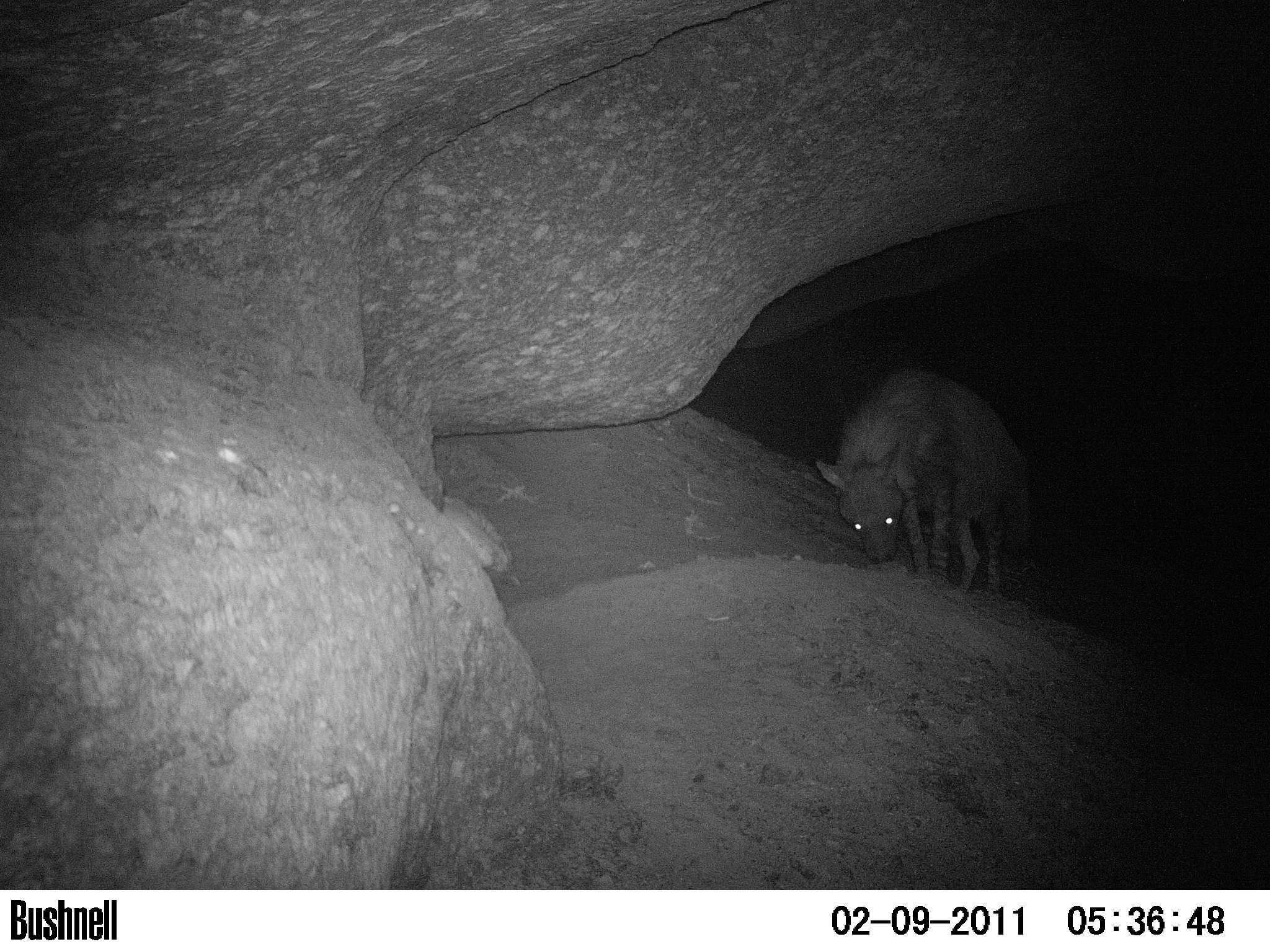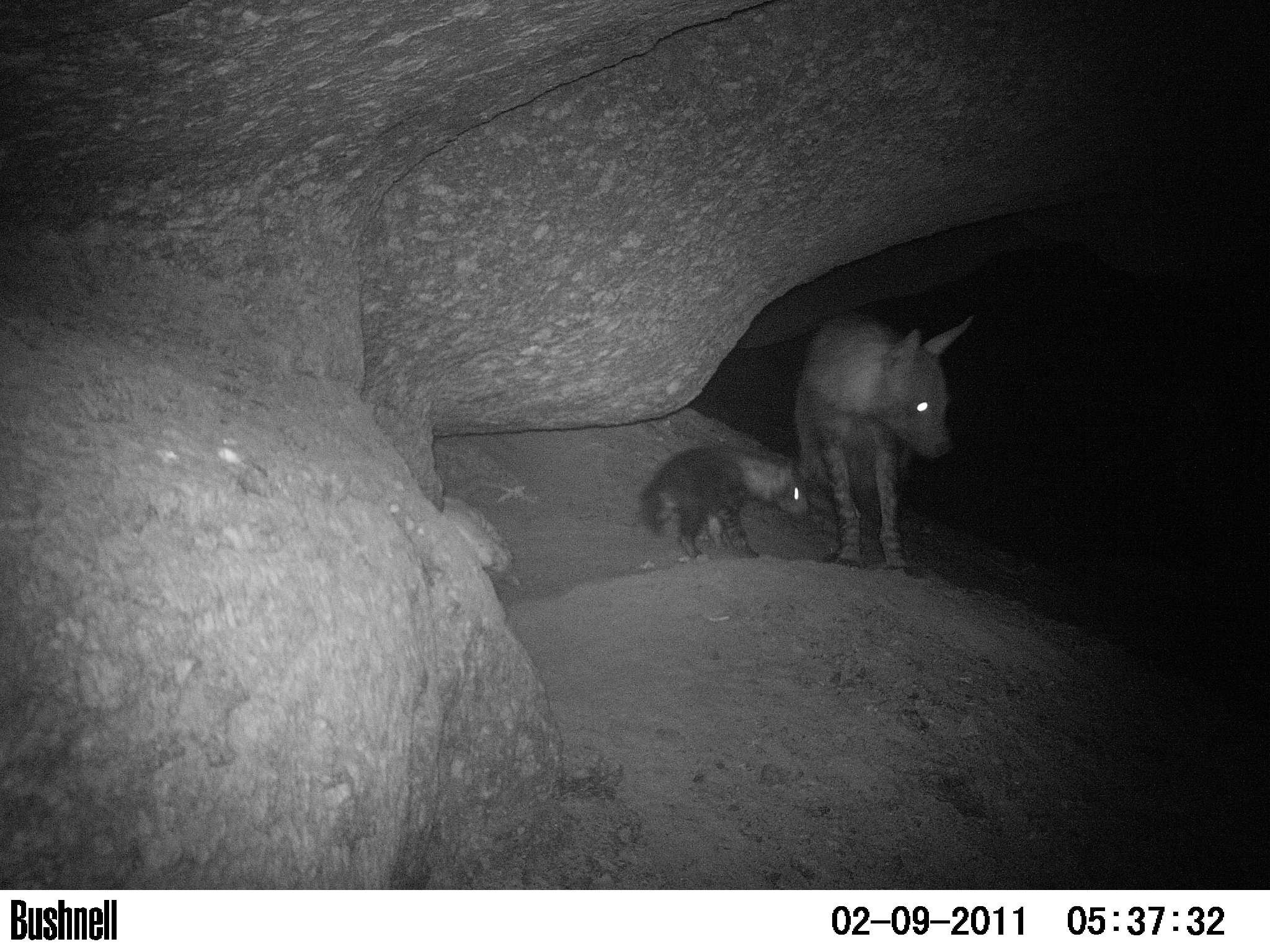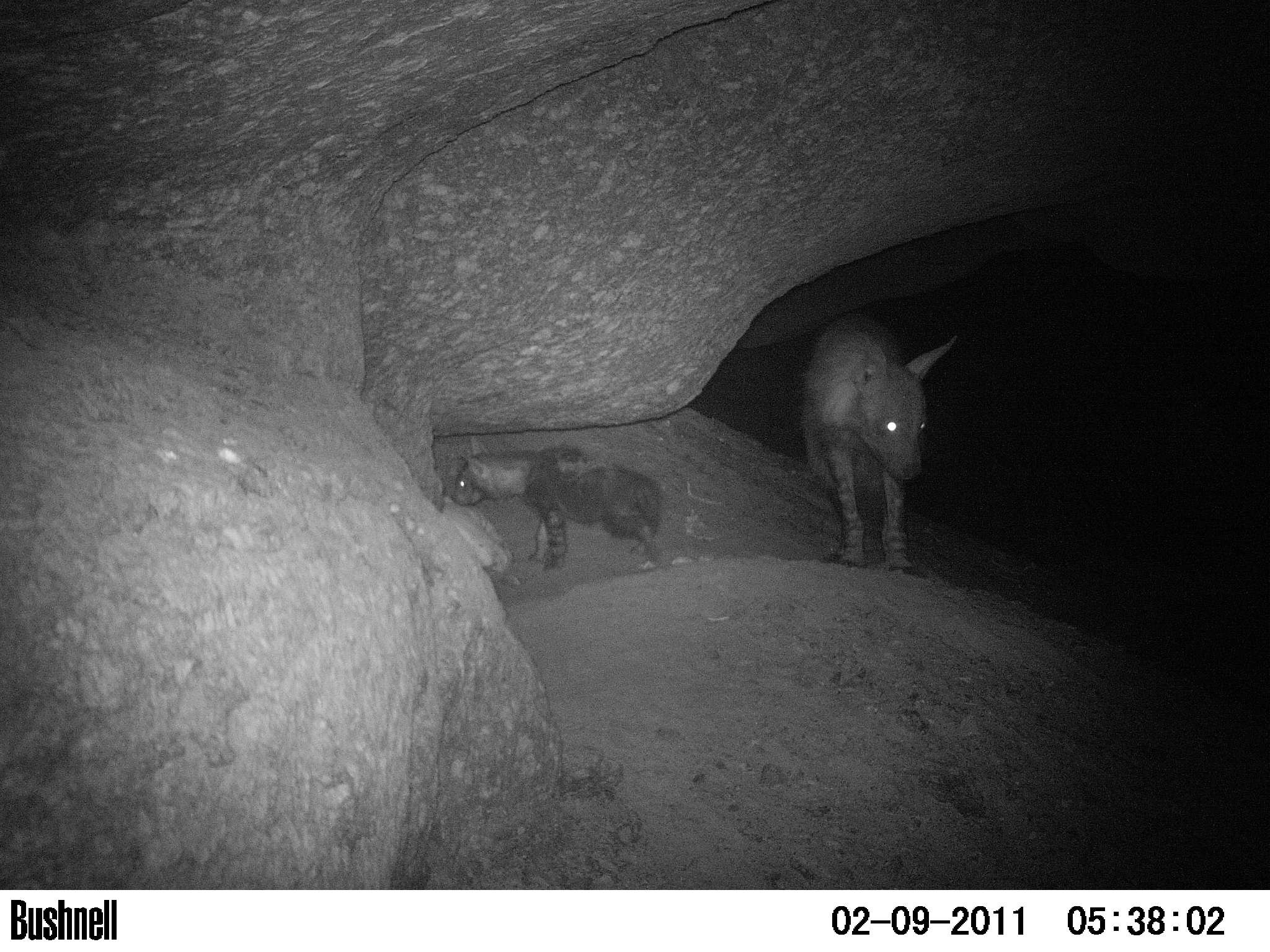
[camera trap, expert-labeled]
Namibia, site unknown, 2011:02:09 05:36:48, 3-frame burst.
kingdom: Animalia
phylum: Chordata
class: Mammalia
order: Carnivora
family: Hyaenidae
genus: Parahyaena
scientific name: Parahyaena brunnea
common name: brown hyena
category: hyaena brunnea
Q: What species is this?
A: Hyaena brunnea (brown hyena) (Parahyaena brunnea).